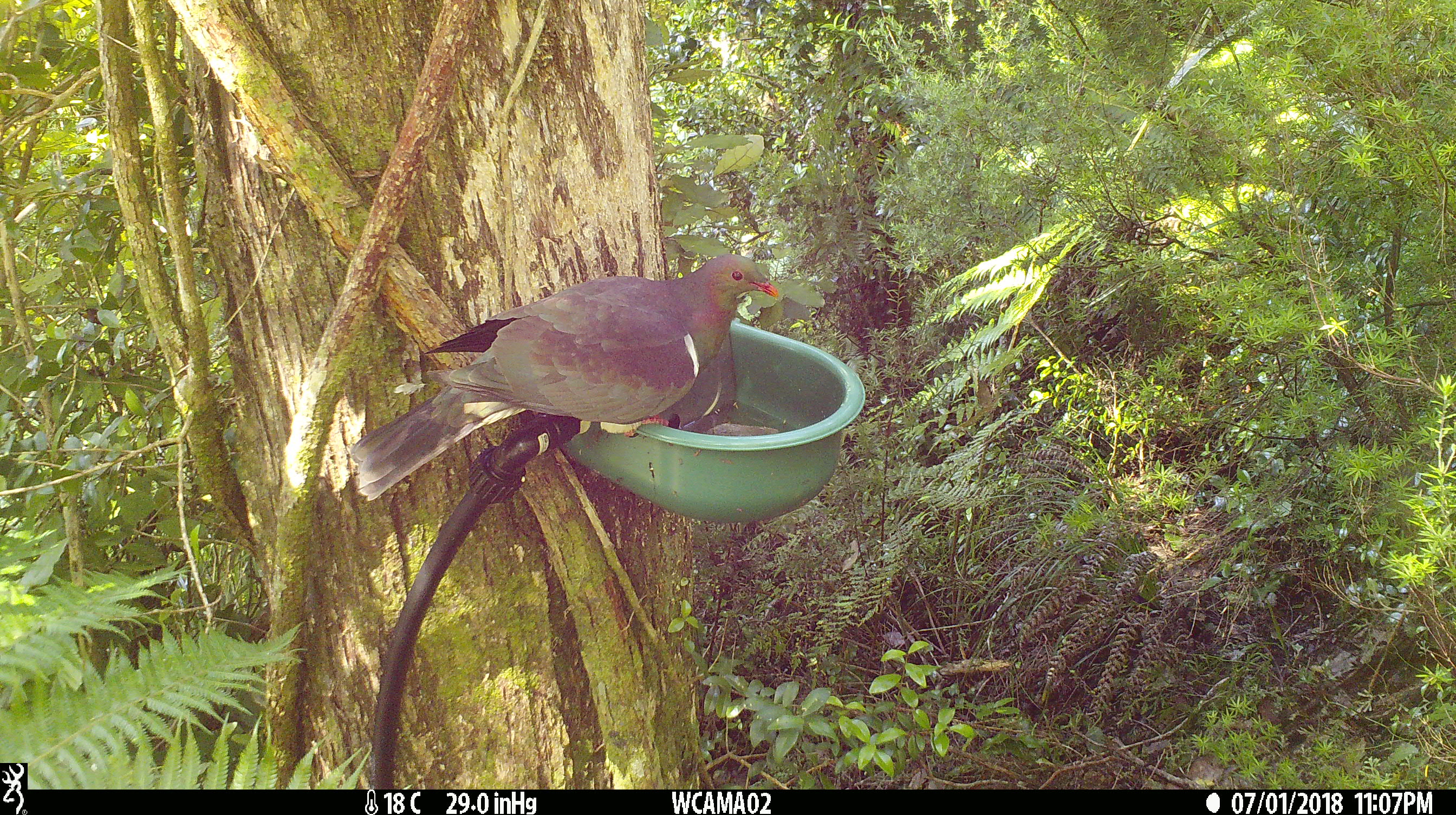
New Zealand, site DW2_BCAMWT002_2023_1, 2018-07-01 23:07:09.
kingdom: Animalia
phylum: Chordata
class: Aves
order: Columbiformes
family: Columbidae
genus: Hemiphaga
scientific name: Hemiphaga novaeseelandiae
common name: new zealand pigeon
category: kereru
Kereru (new zealand pigeon) (Hemiphaga novaeseelandiae).